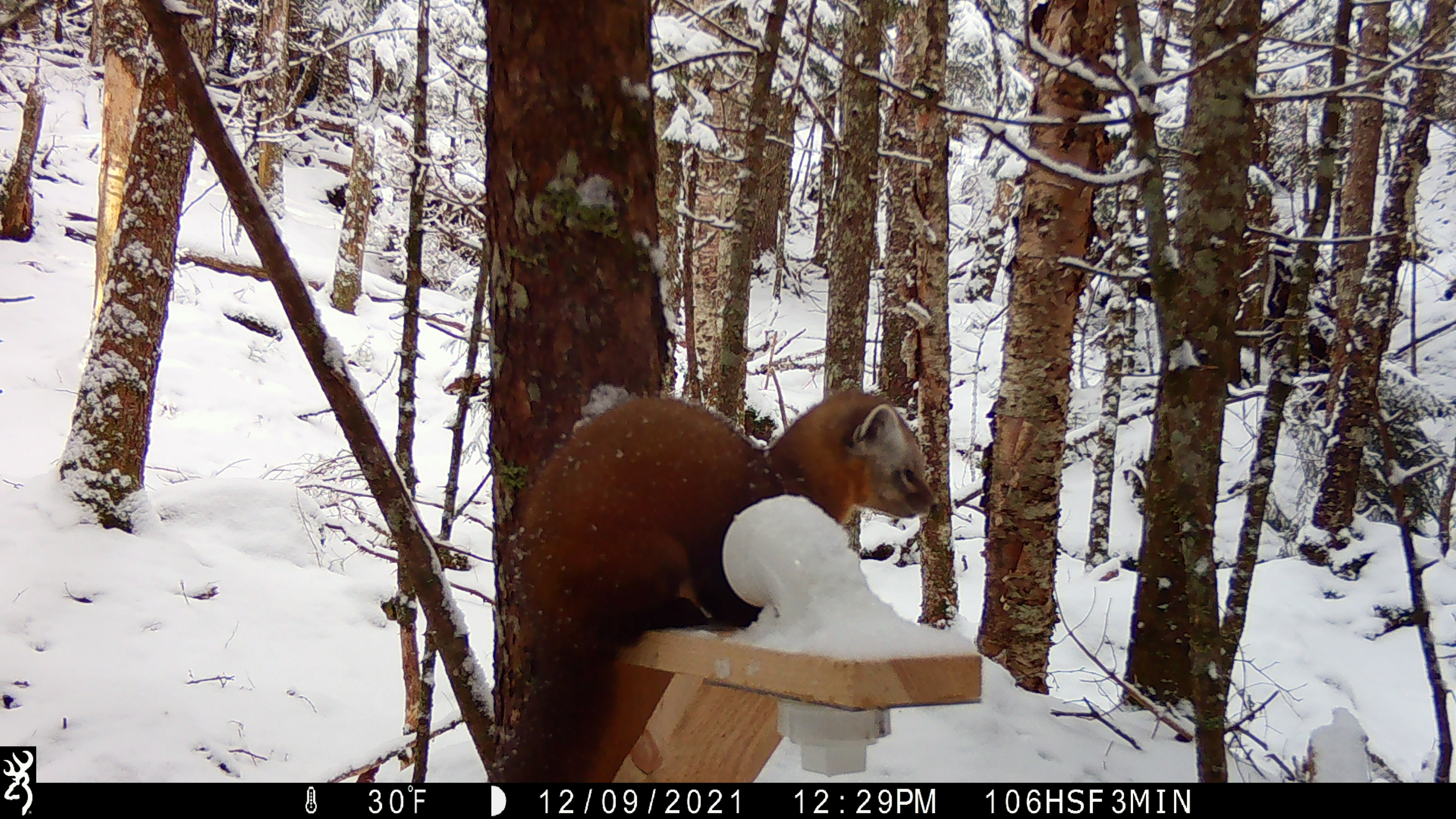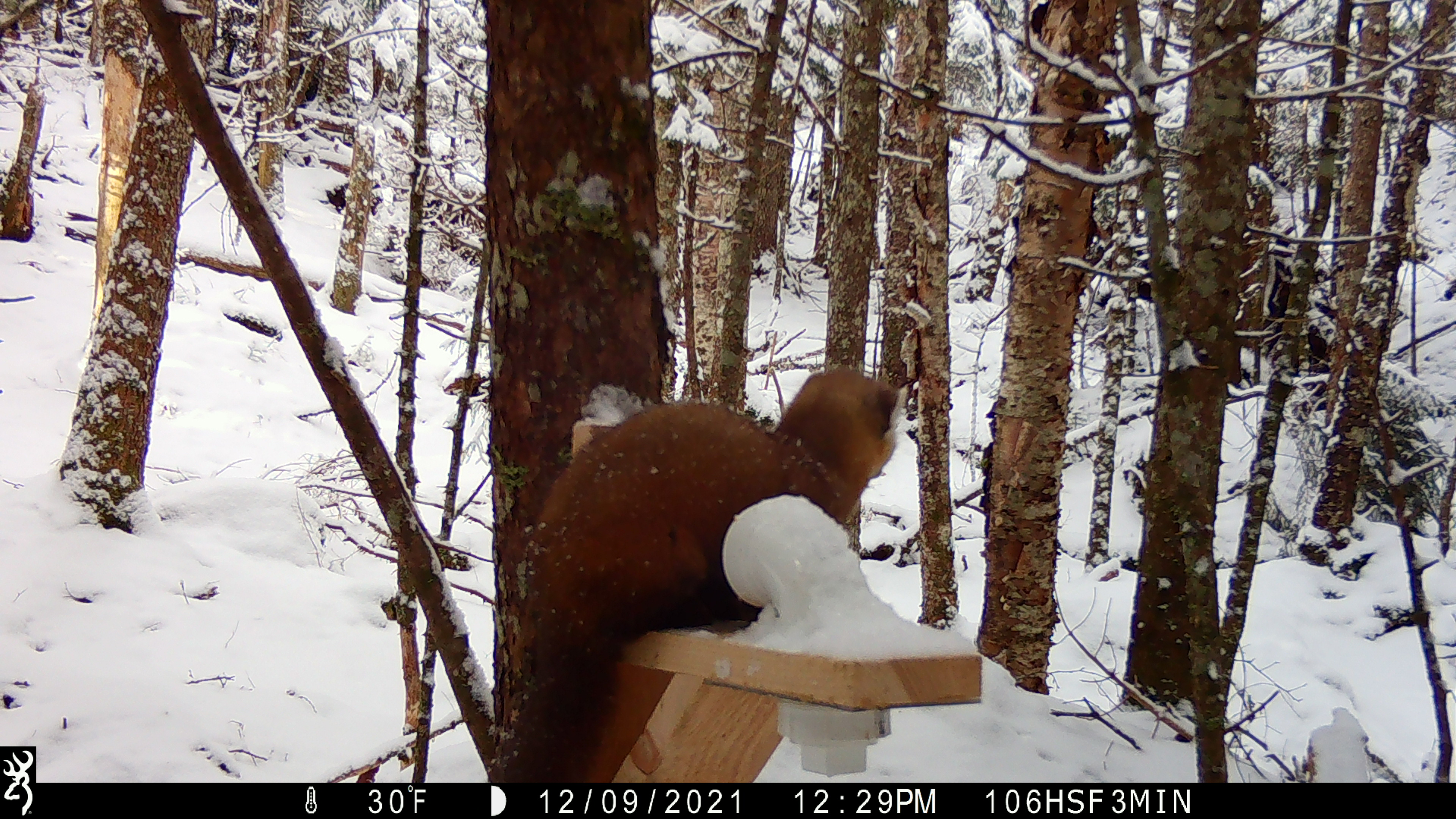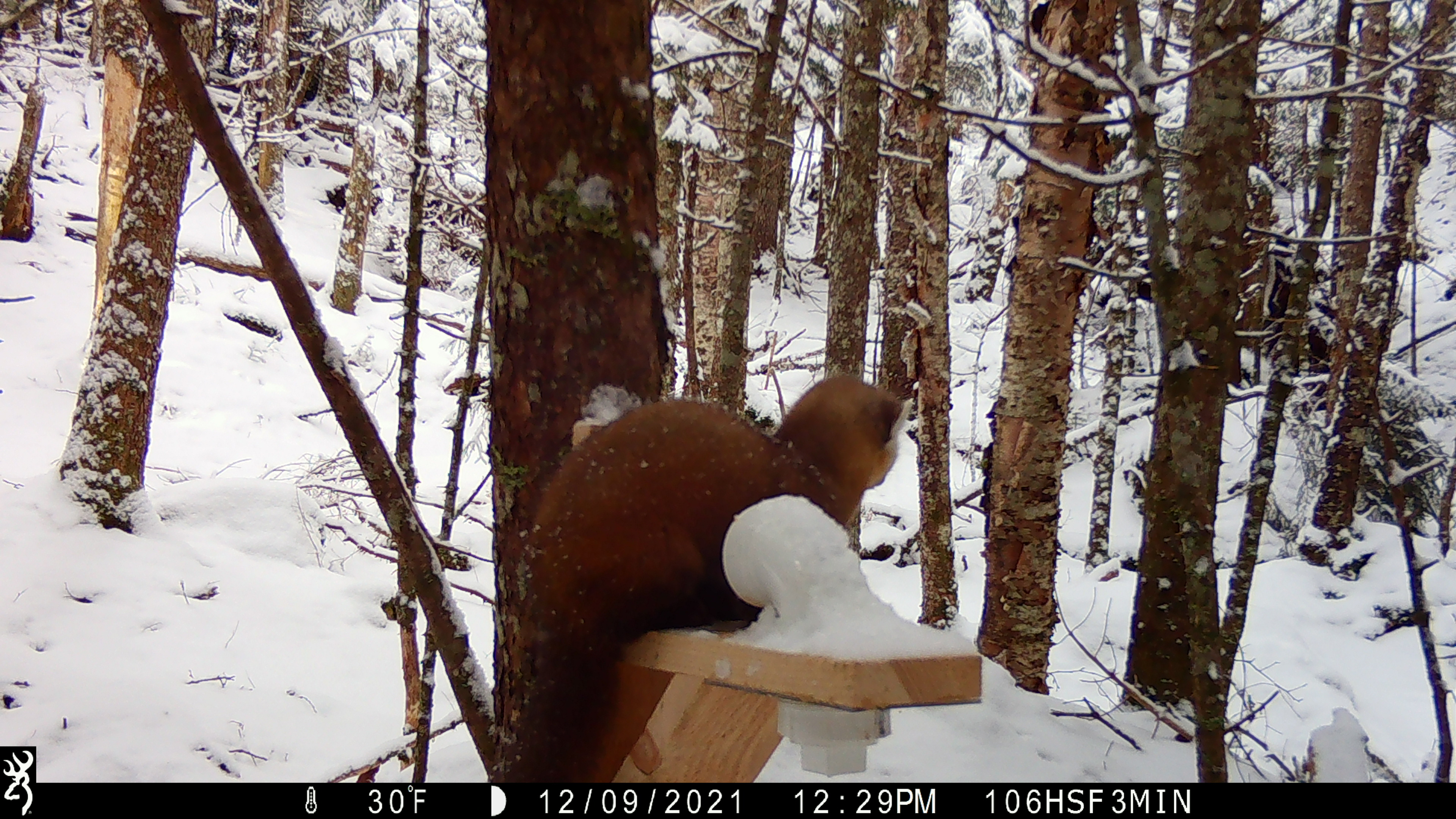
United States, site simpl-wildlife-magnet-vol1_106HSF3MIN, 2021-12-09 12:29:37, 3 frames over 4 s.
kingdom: Animalia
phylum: Chordata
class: Mammalia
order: Carnivora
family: Mustelidae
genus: Martes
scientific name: Martes americana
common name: american marten